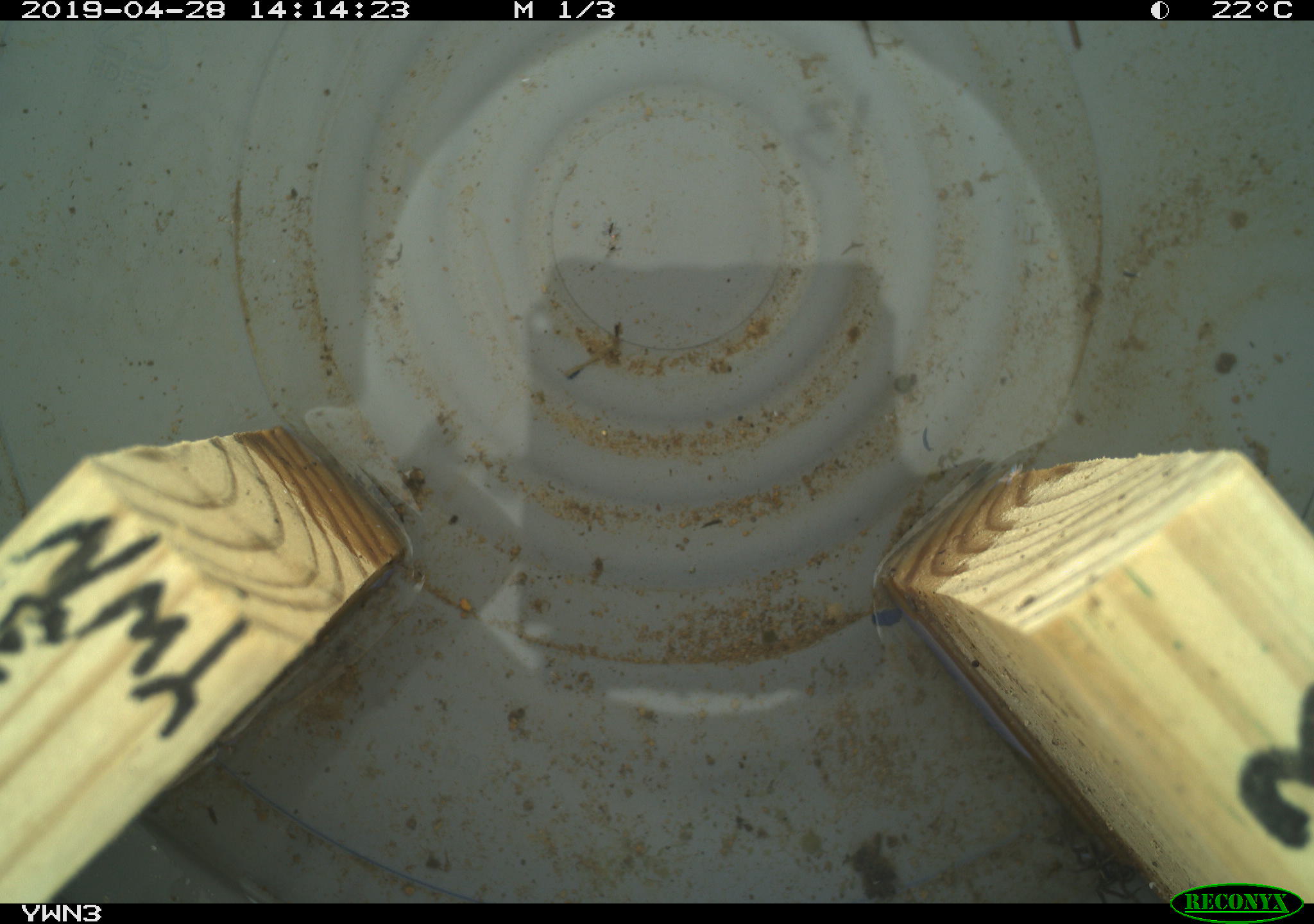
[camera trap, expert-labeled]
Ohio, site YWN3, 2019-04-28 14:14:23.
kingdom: Animalia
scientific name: Animalia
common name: animal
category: invertebrate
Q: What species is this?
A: Invertebrate (animal) (Animalia).